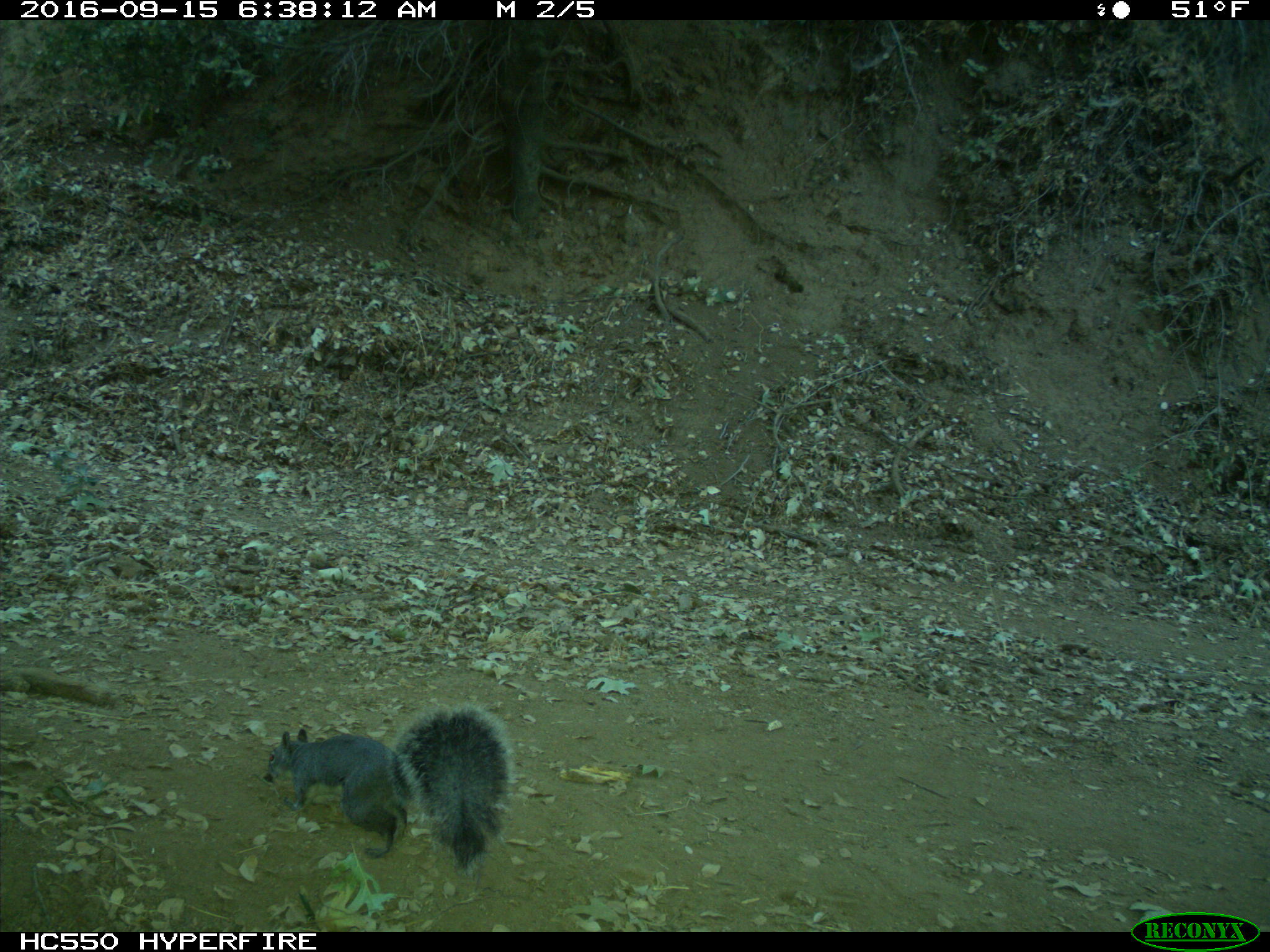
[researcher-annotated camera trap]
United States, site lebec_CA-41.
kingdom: Animalia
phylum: Chordata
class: Mammalia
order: Rodentia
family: Sciuridae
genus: Sciurus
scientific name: Sciurus carolinensis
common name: eastern gray squirrel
Sciurus carolinensis (eastern gray squirrel).